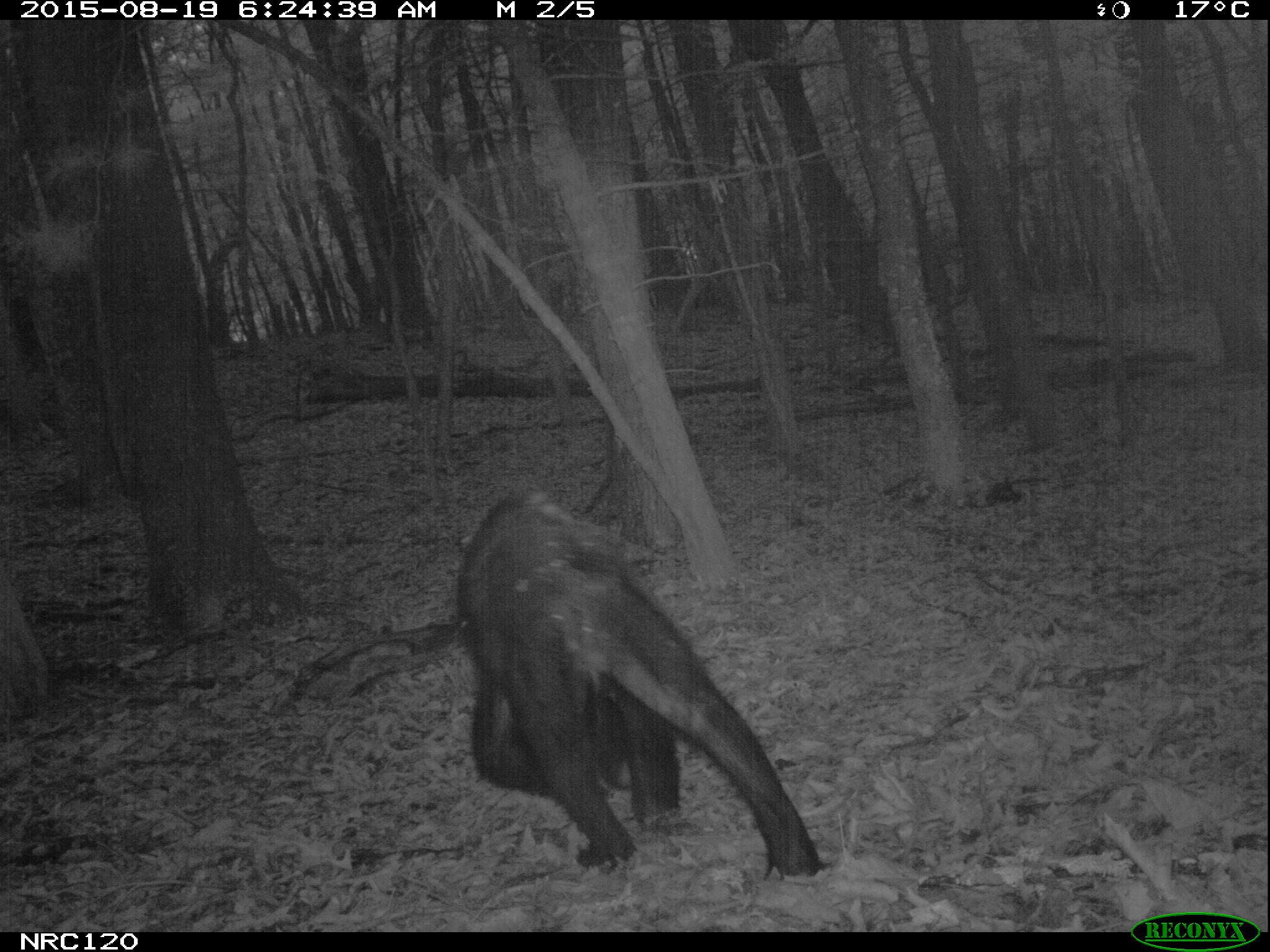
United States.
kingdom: Animalia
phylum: Chordata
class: Mammalia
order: Carnivora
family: Ursidae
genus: Ursus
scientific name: Ursus americanus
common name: american black bear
American Black Bear (Ursus americanus).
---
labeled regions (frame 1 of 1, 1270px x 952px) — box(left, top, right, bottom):
American Black Bear: box(467, 501, 803, 888)